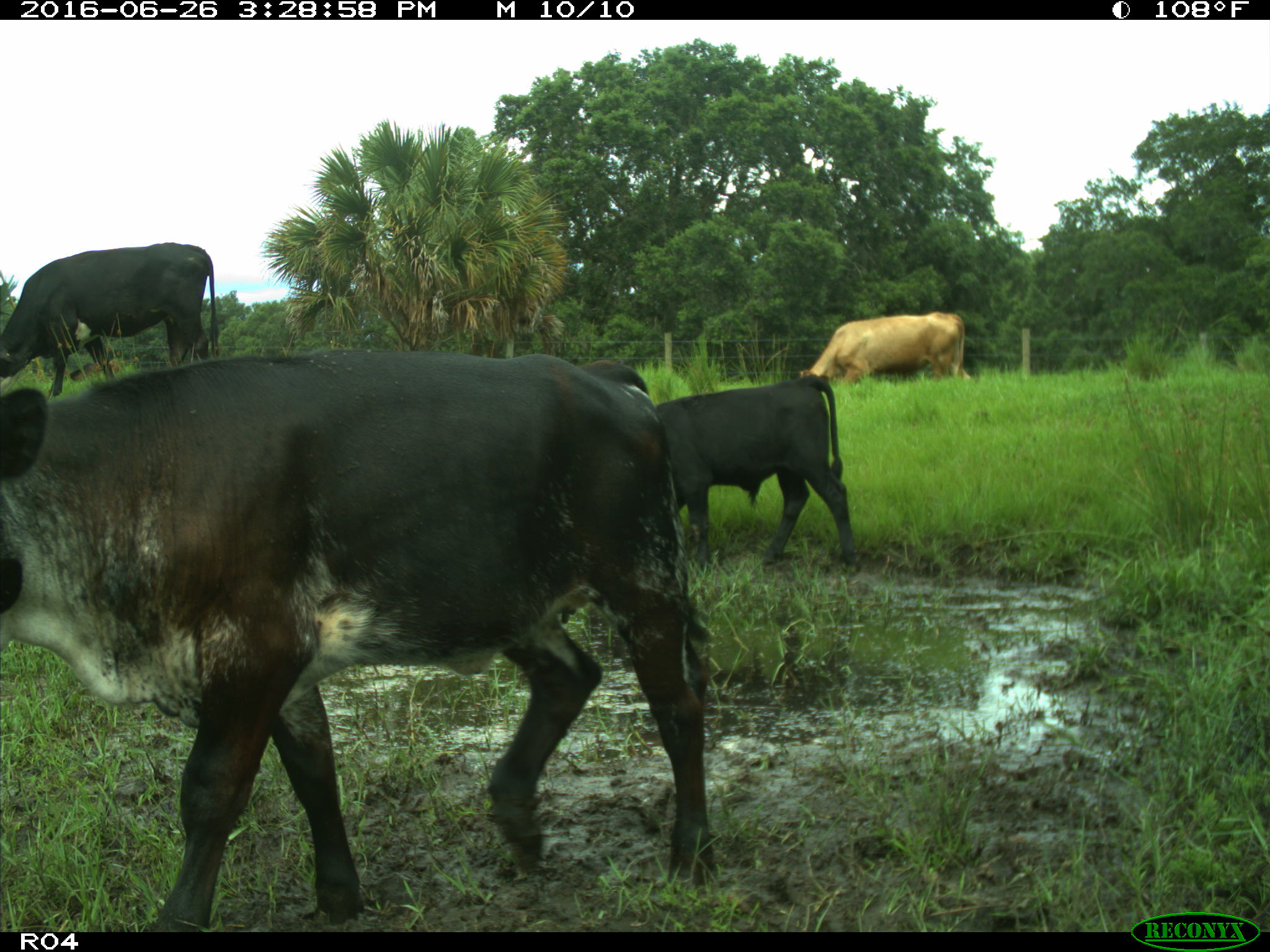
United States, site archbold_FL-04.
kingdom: Animalia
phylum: Chordata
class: Mammalia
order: Artiodactyla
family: Bovidae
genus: Bos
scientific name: Bos taurus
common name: domestic cow